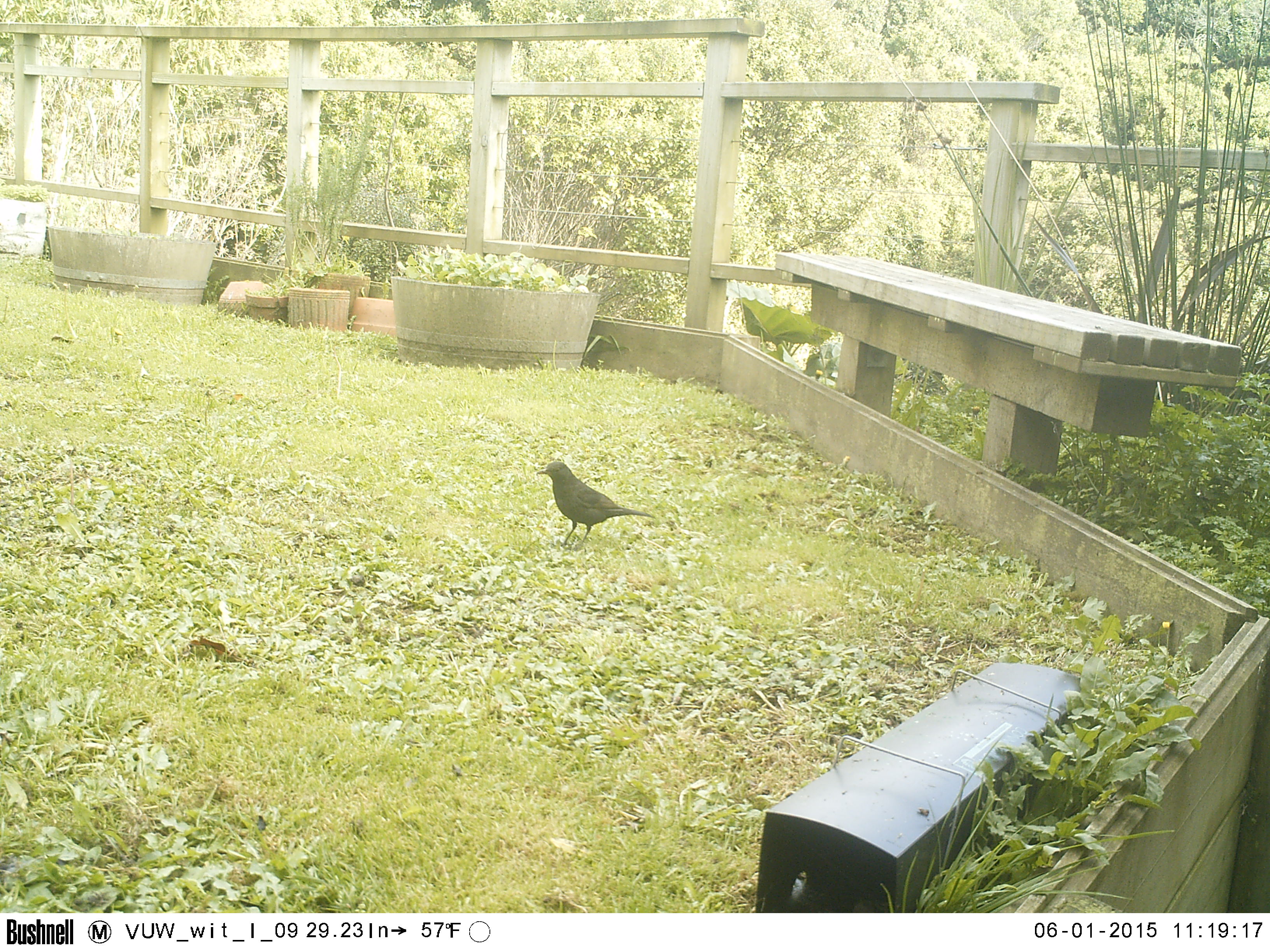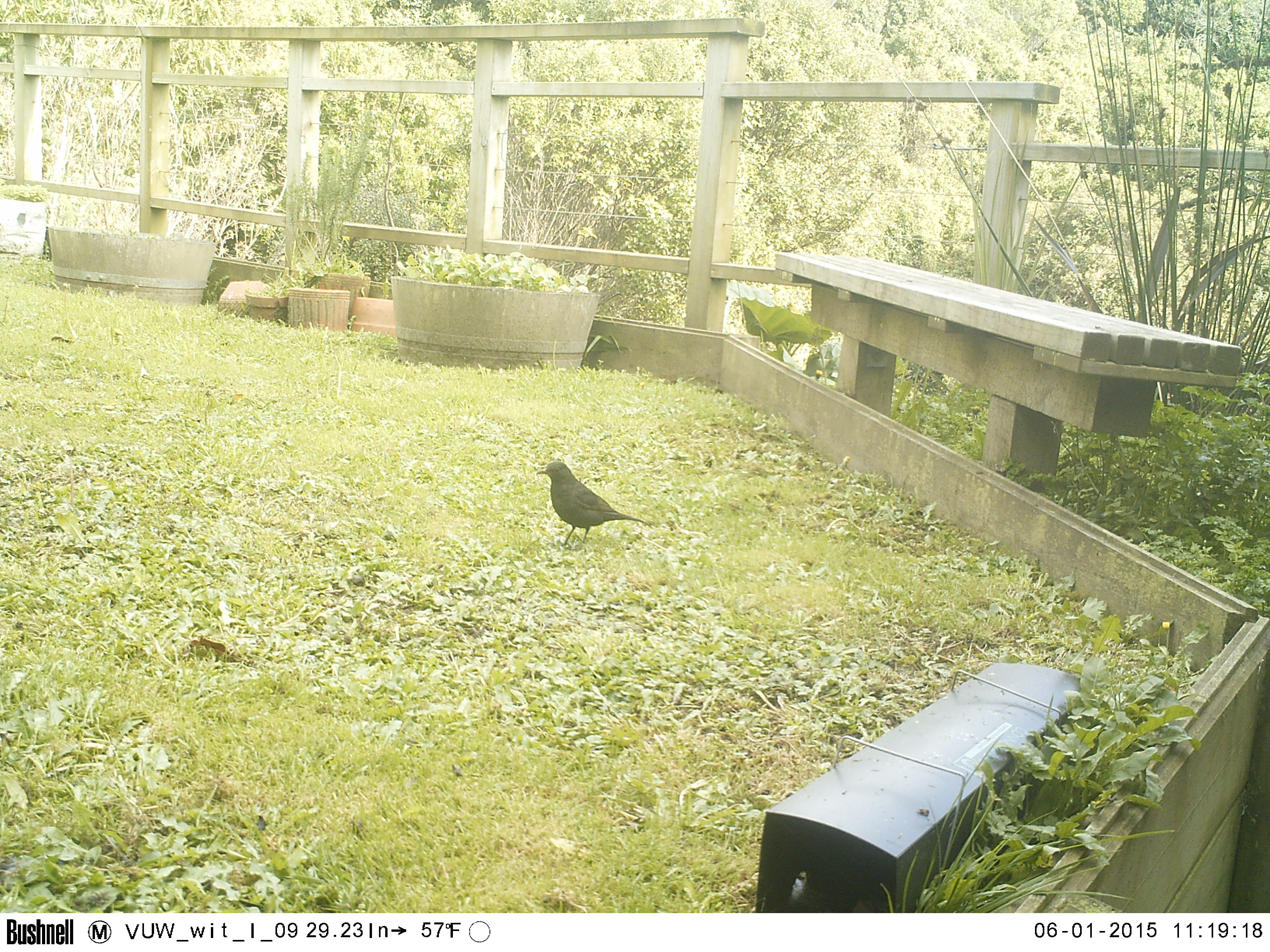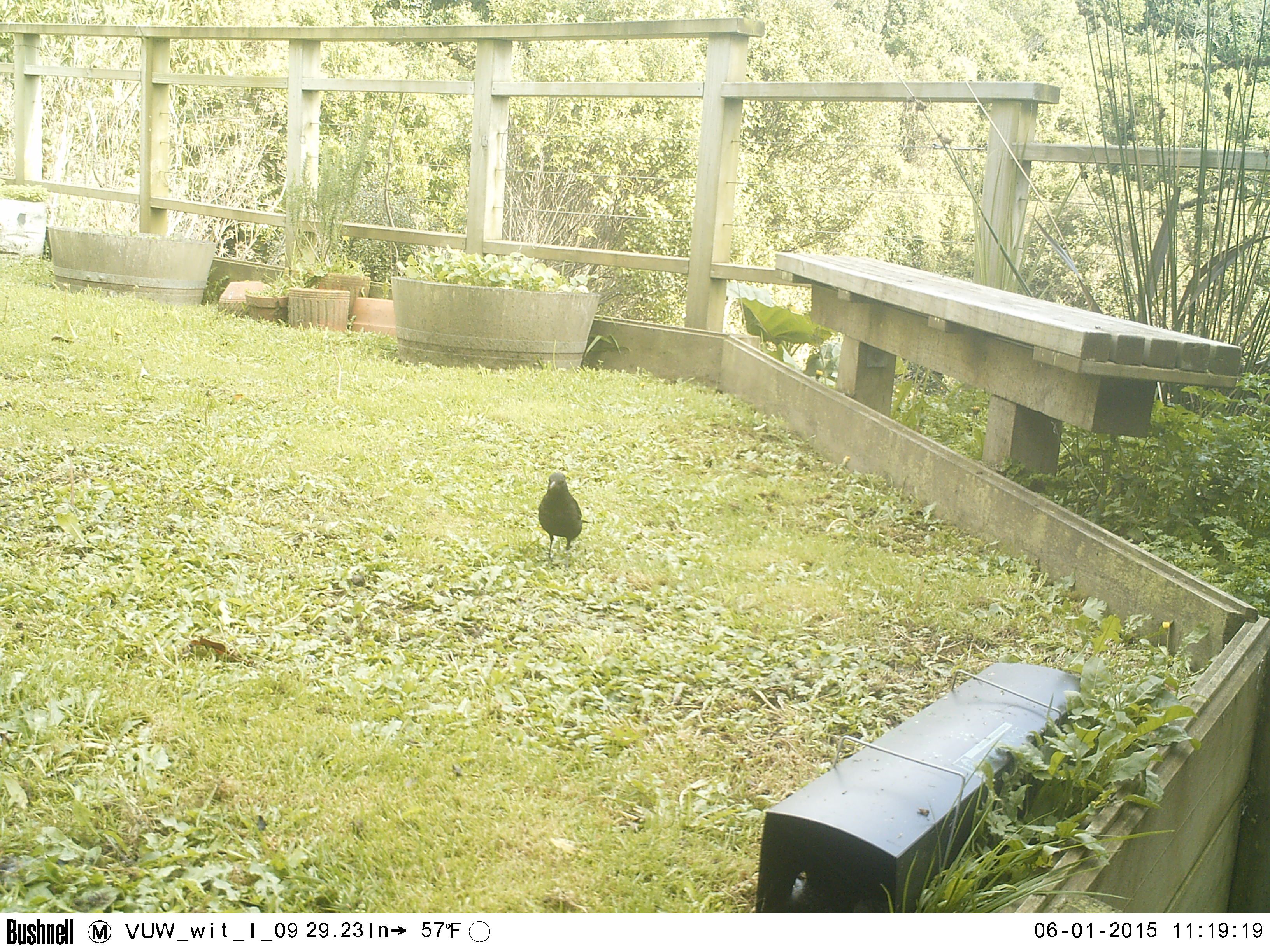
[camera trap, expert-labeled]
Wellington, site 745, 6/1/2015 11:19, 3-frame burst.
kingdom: Animalia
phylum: Chordata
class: Aves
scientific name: Aves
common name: bird